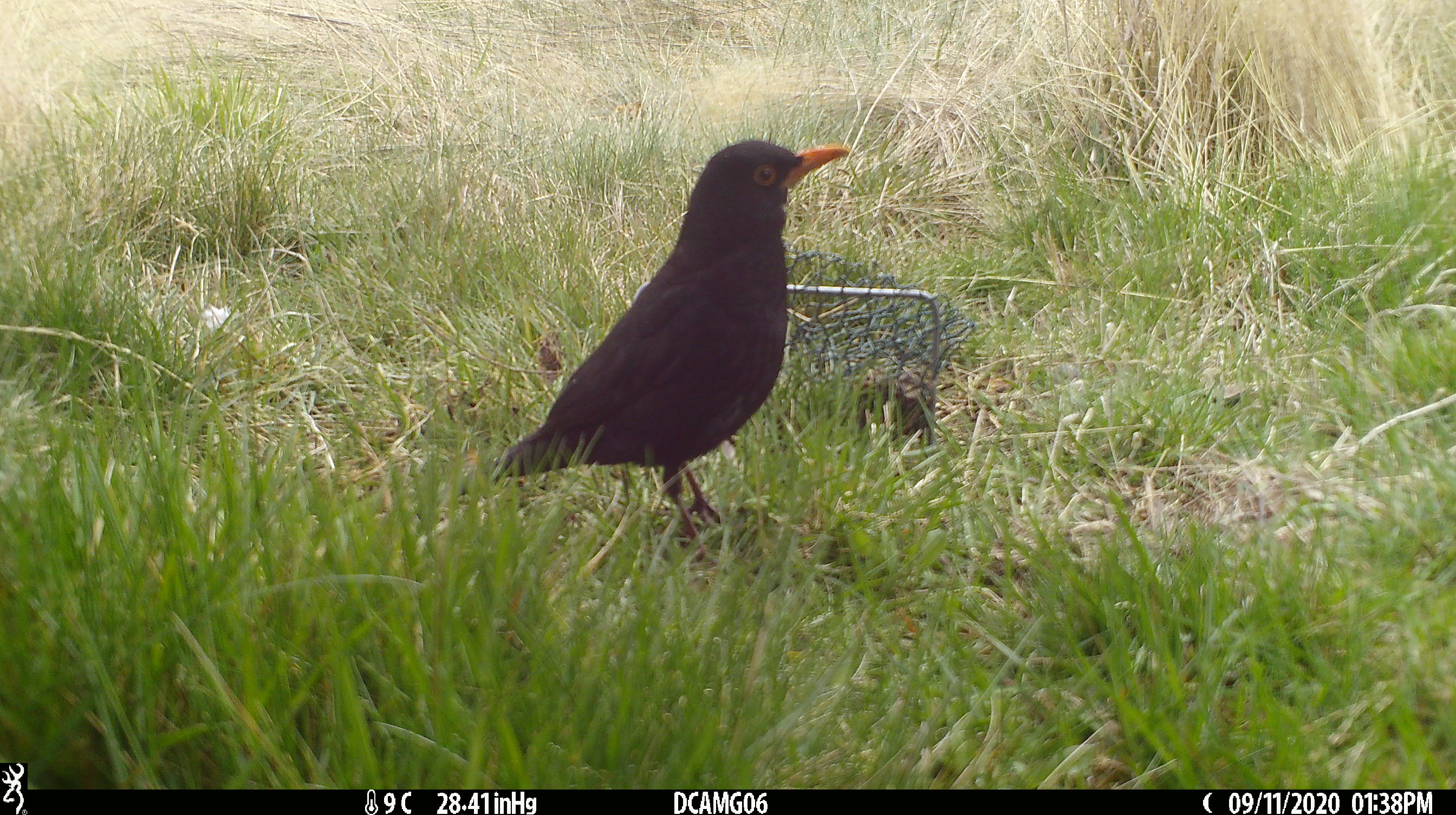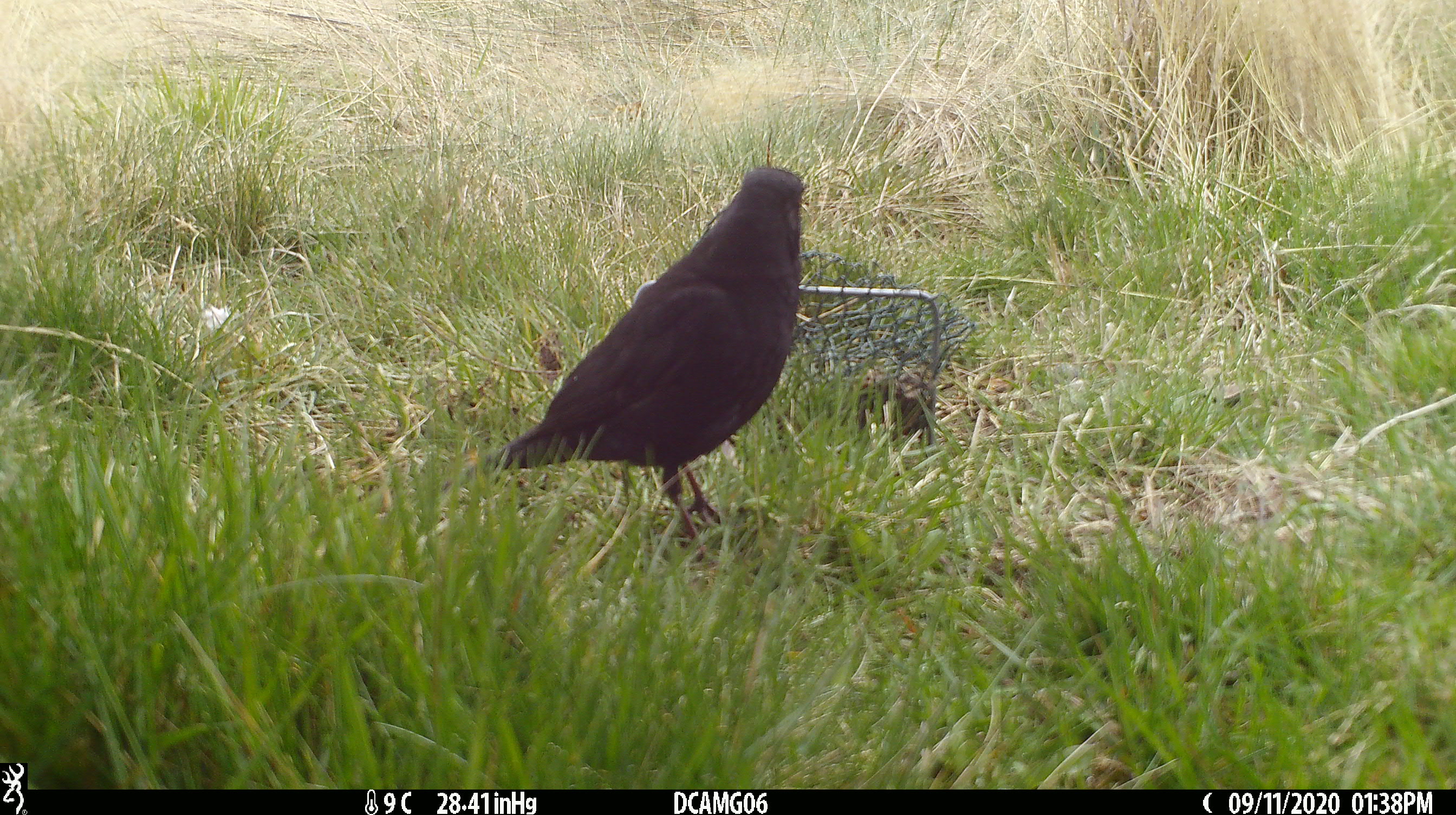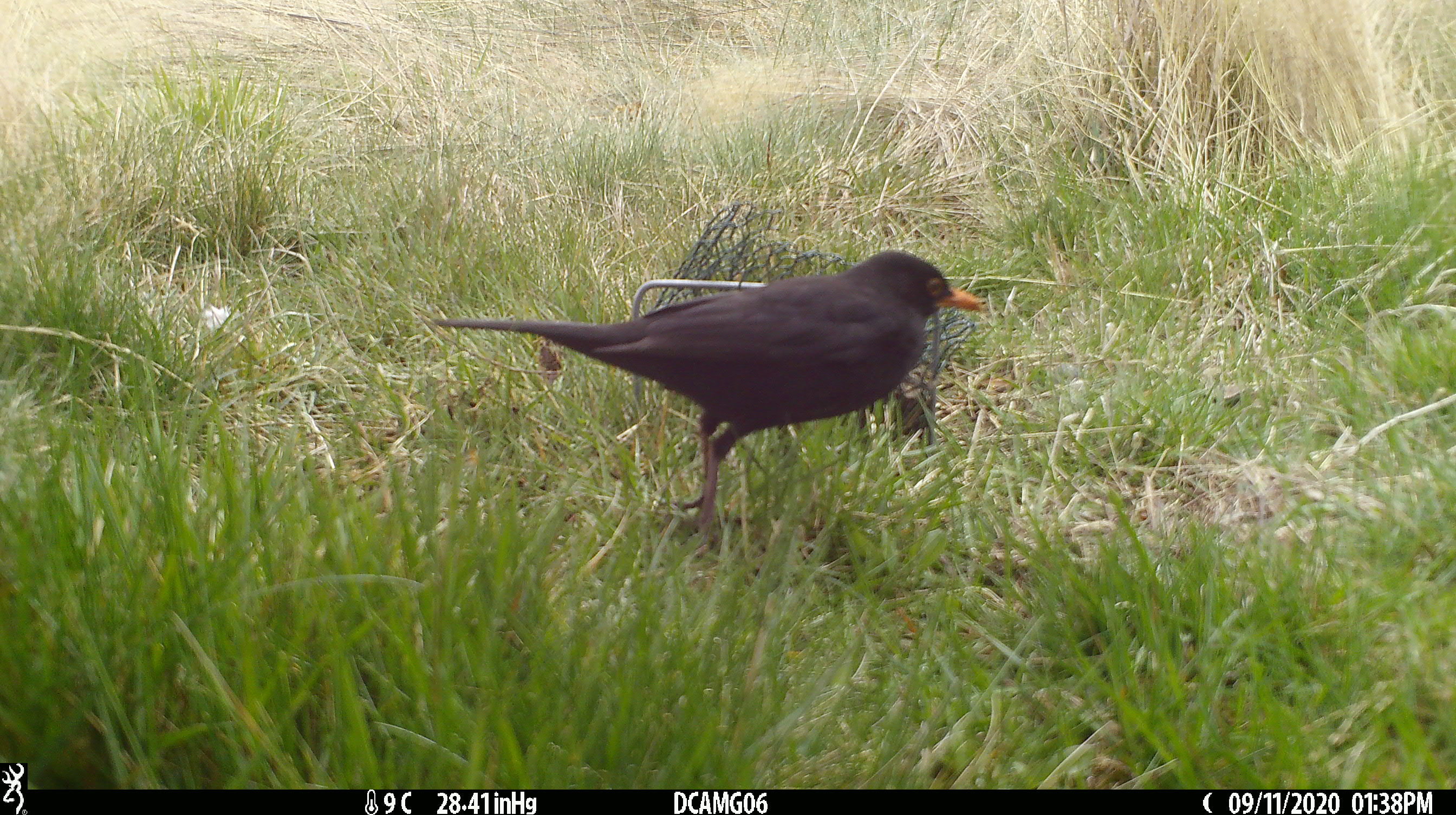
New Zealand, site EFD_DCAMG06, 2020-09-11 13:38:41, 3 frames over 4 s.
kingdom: Animalia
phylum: Chordata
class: Aves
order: Passeriformes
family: Turdidae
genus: Turdus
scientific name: Turdus merula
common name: eurasian blackbird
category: blackbird